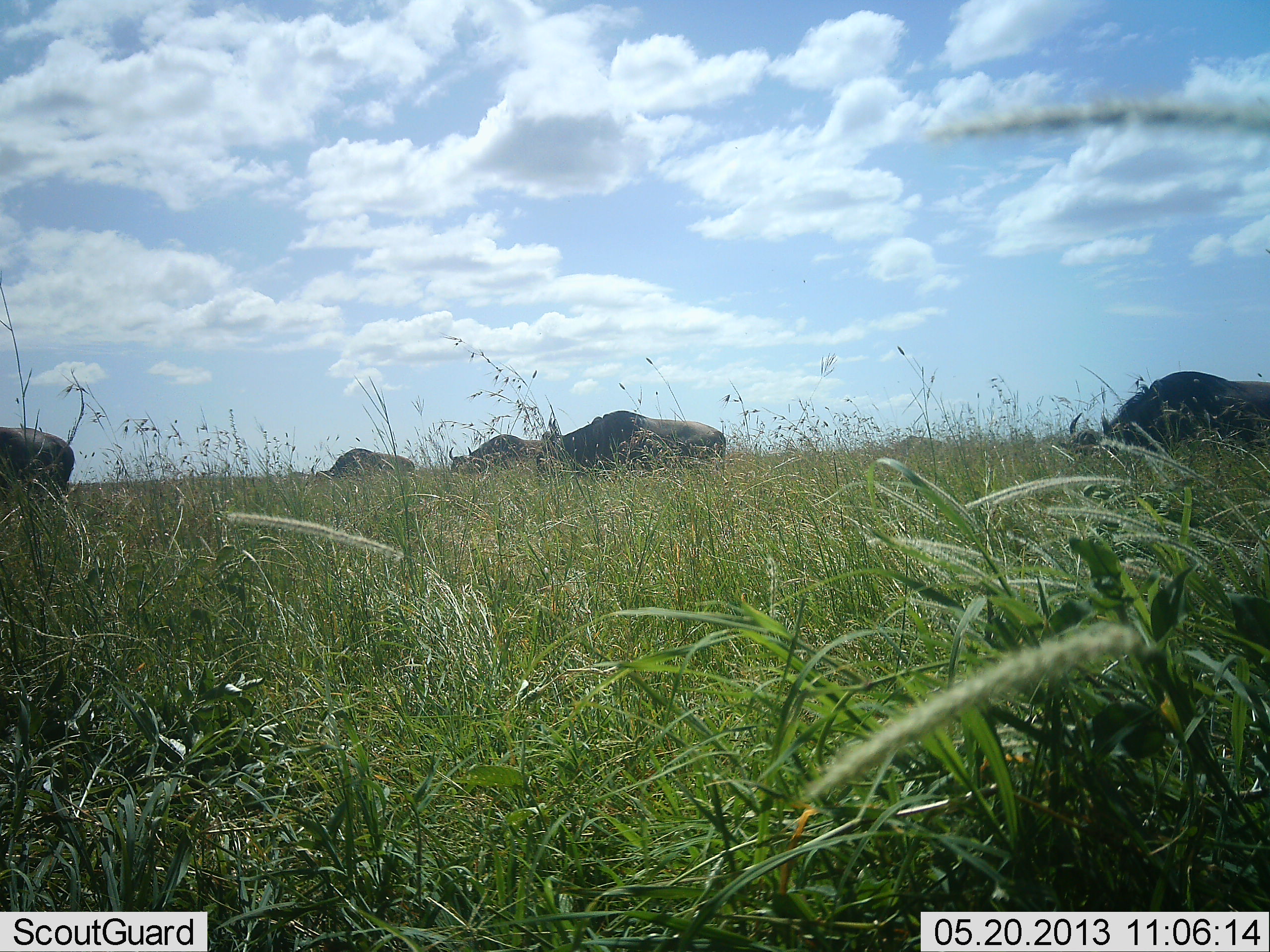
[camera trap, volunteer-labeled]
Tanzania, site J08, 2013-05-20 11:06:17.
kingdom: Animalia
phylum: Chordata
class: Mammalia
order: Artiodactyla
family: Bovidae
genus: Connochaetes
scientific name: Connochaetes taurinus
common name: blue wildebeest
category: wildebeest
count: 5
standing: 41%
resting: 0%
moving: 6%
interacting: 0%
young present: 0%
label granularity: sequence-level